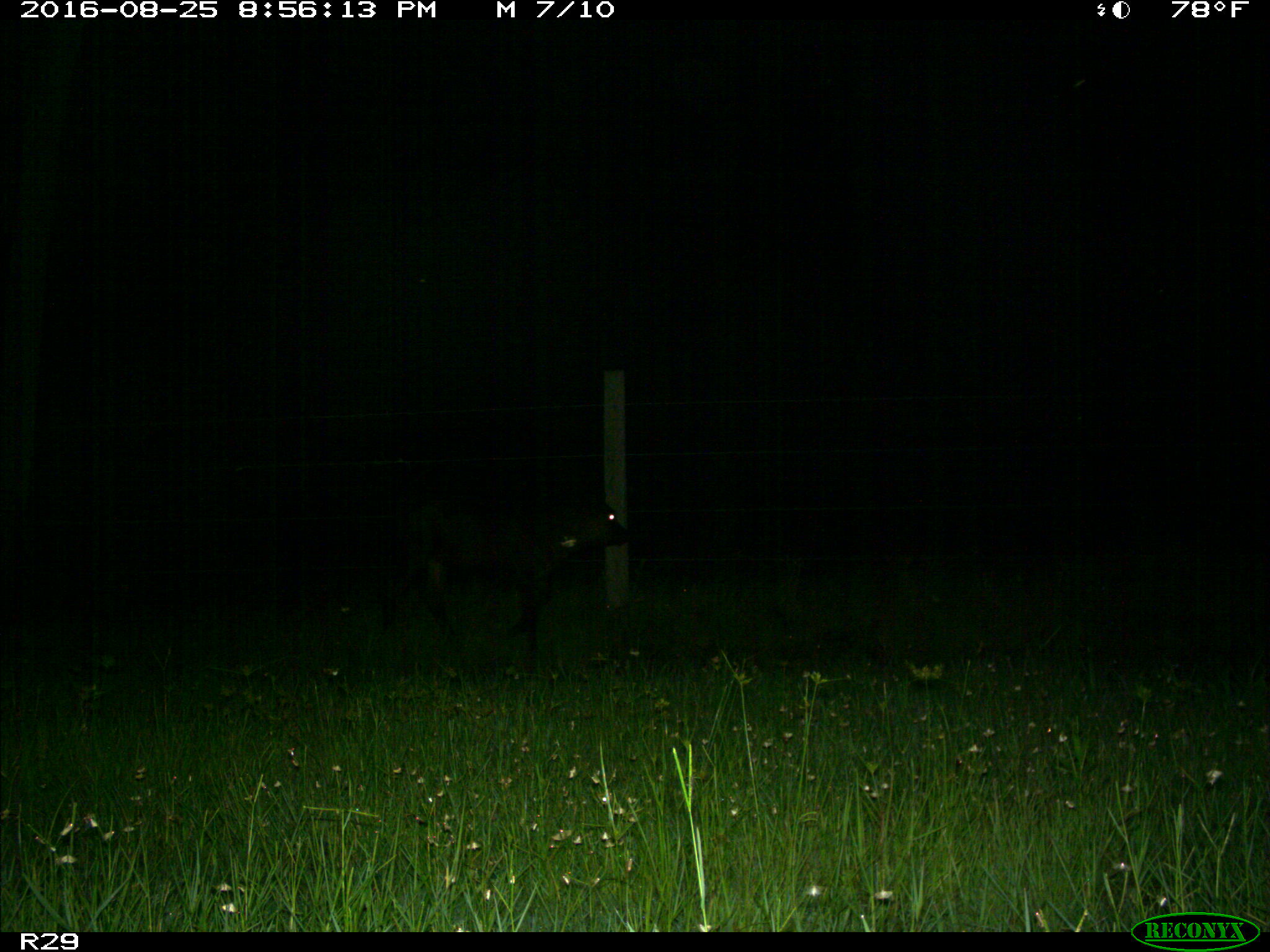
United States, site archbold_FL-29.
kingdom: Animalia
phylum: Chordata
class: Mammalia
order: Artiodactyla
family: Bovidae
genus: Bos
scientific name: Bos taurus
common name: domestic cow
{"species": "Bos taurus (domestic cow)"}